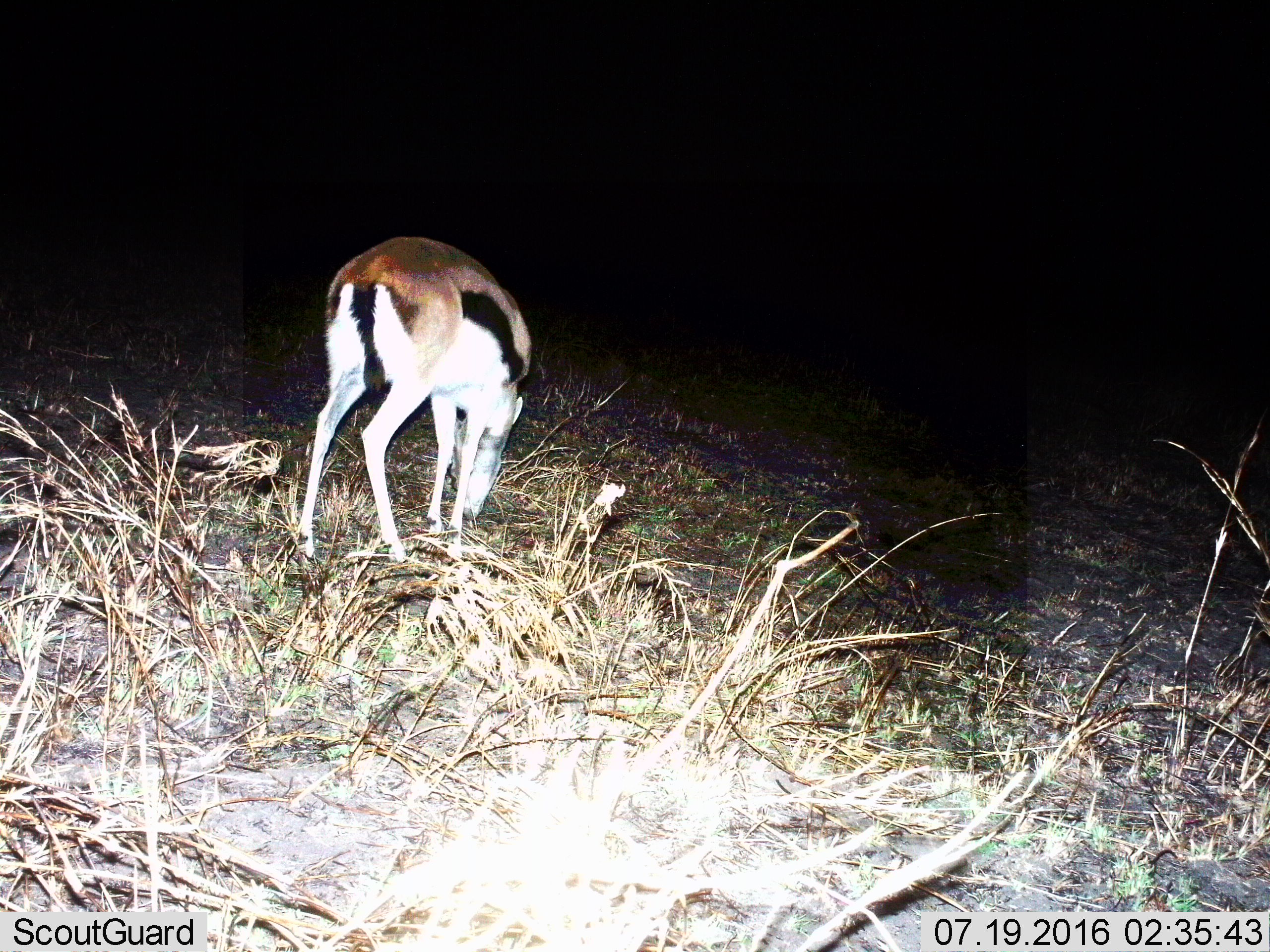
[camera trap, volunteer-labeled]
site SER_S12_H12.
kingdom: Animalia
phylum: Chordata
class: Mammalia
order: Artiodactyla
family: Bovidae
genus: Eudorcas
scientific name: Eudorcas thomsonii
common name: thomson's gazelle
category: gazellethomsons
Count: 1.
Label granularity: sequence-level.